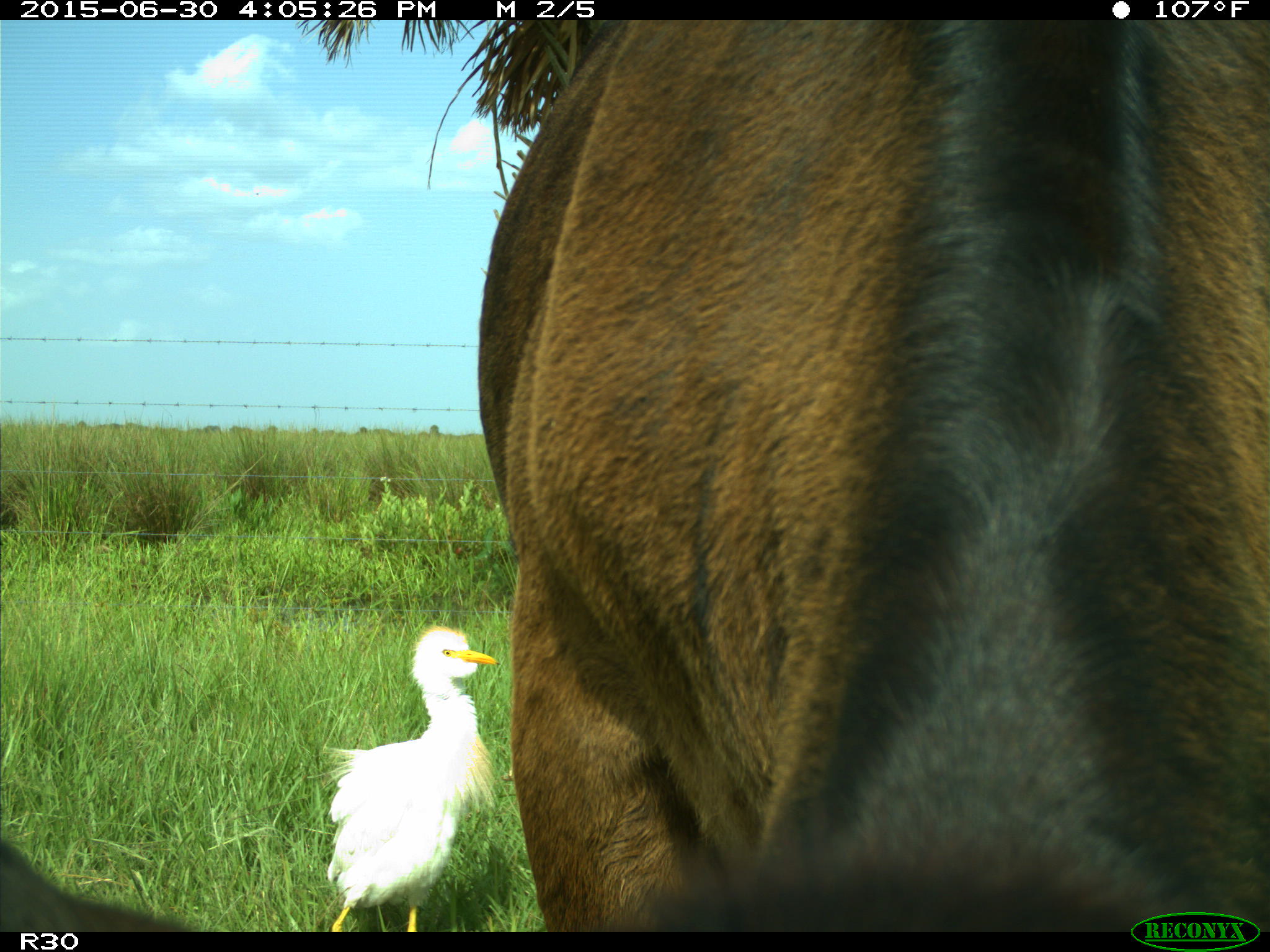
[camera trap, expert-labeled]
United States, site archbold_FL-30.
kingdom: Animalia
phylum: Chordata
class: Mammalia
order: Artiodactyla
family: Bovidae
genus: Bos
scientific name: Bos taurus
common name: domestic cow